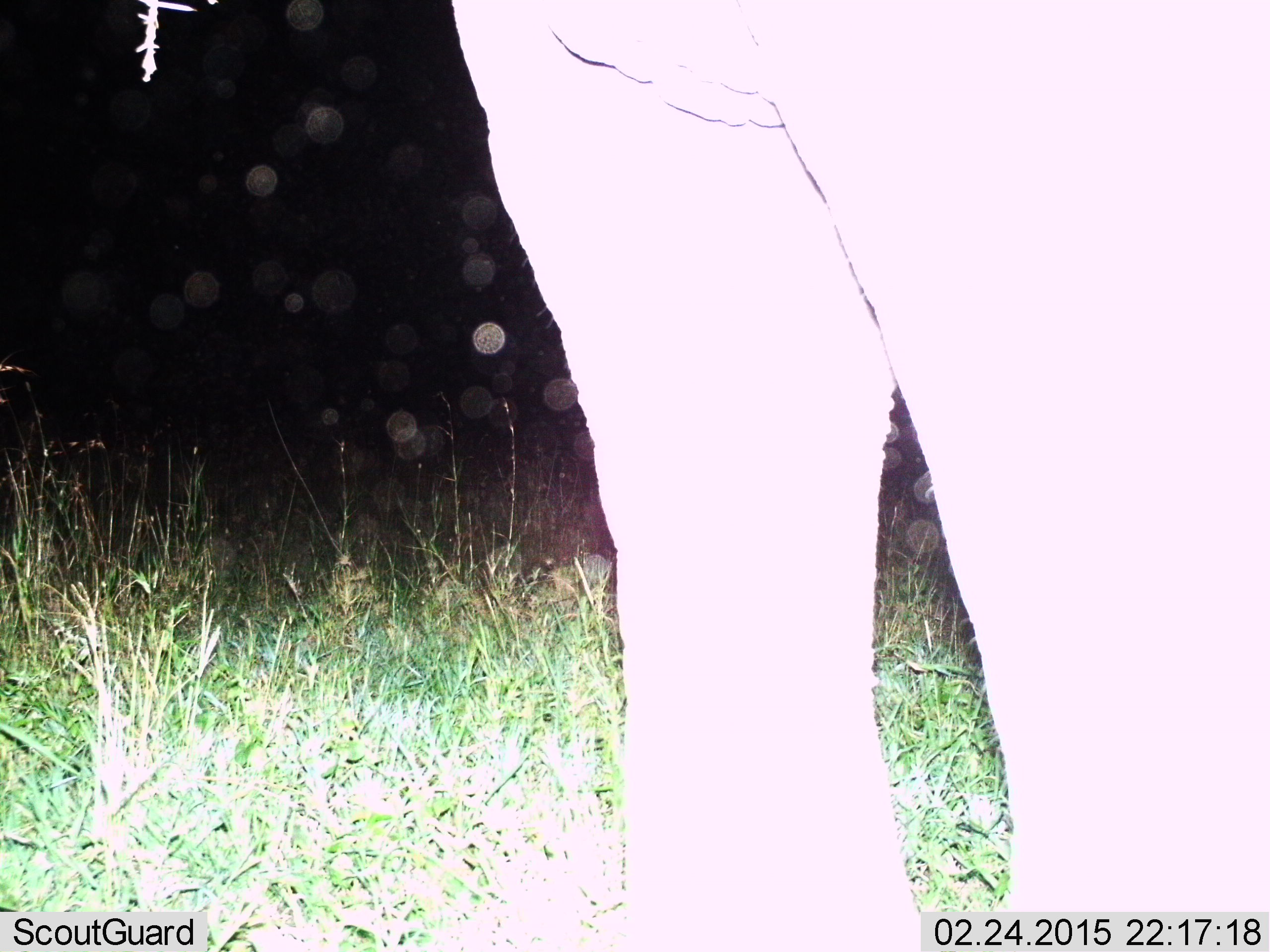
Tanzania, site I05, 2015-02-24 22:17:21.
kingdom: Animalia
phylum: Chordata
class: Mammalia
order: Proboscidea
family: Elephantidae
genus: Loxodonta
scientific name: Loxodonta africana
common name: african bush elephant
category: elephant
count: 1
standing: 90%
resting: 0%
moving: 10%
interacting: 0%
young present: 0%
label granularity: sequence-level